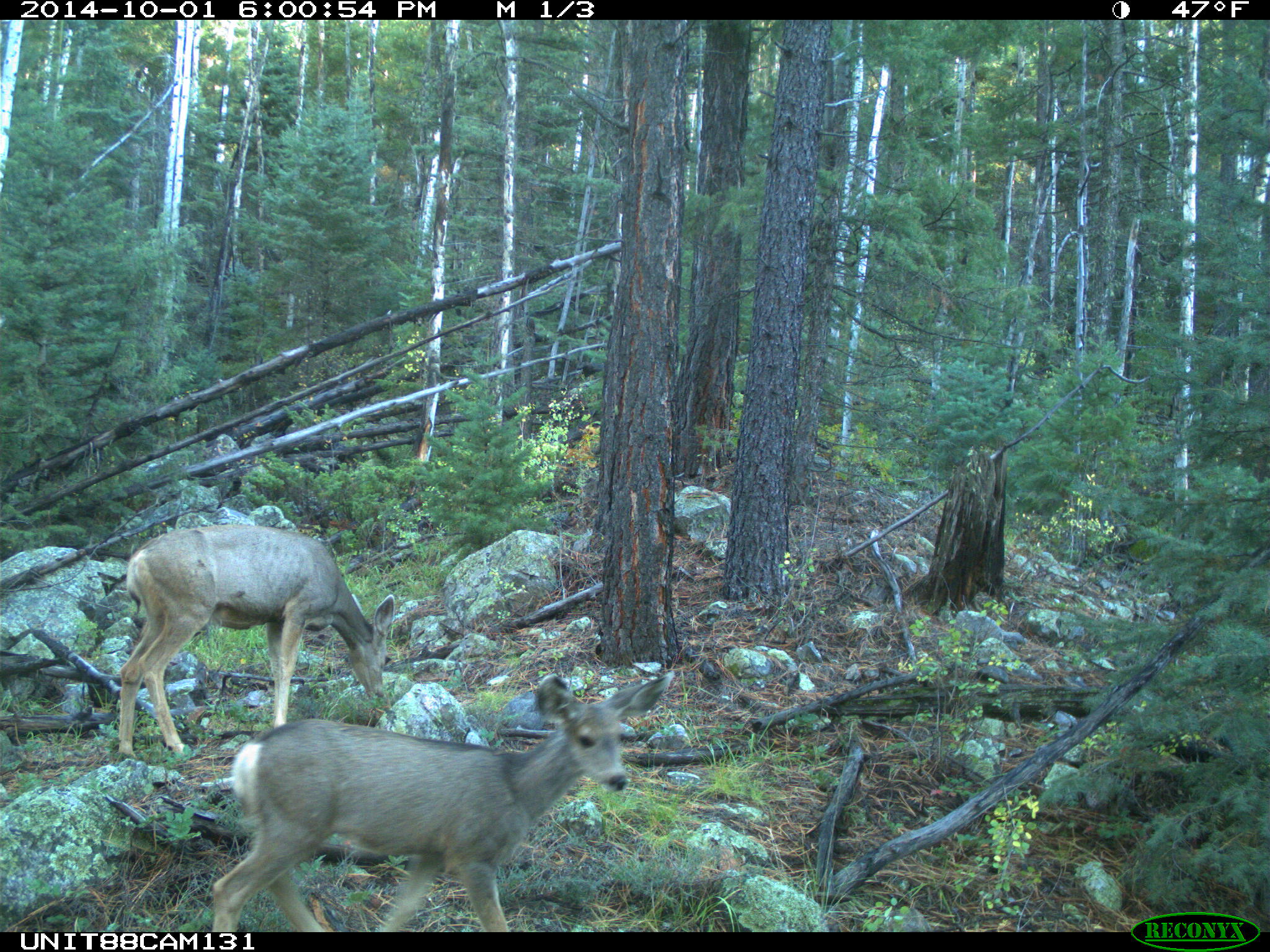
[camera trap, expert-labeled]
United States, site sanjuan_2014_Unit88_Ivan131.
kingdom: Animalia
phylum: Chordata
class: Mammalia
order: Artiodactyla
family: Cervidae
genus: Odocoileus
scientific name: Odocoileus hemionus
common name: mule deer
Odocoileus hemionus (mule deer).